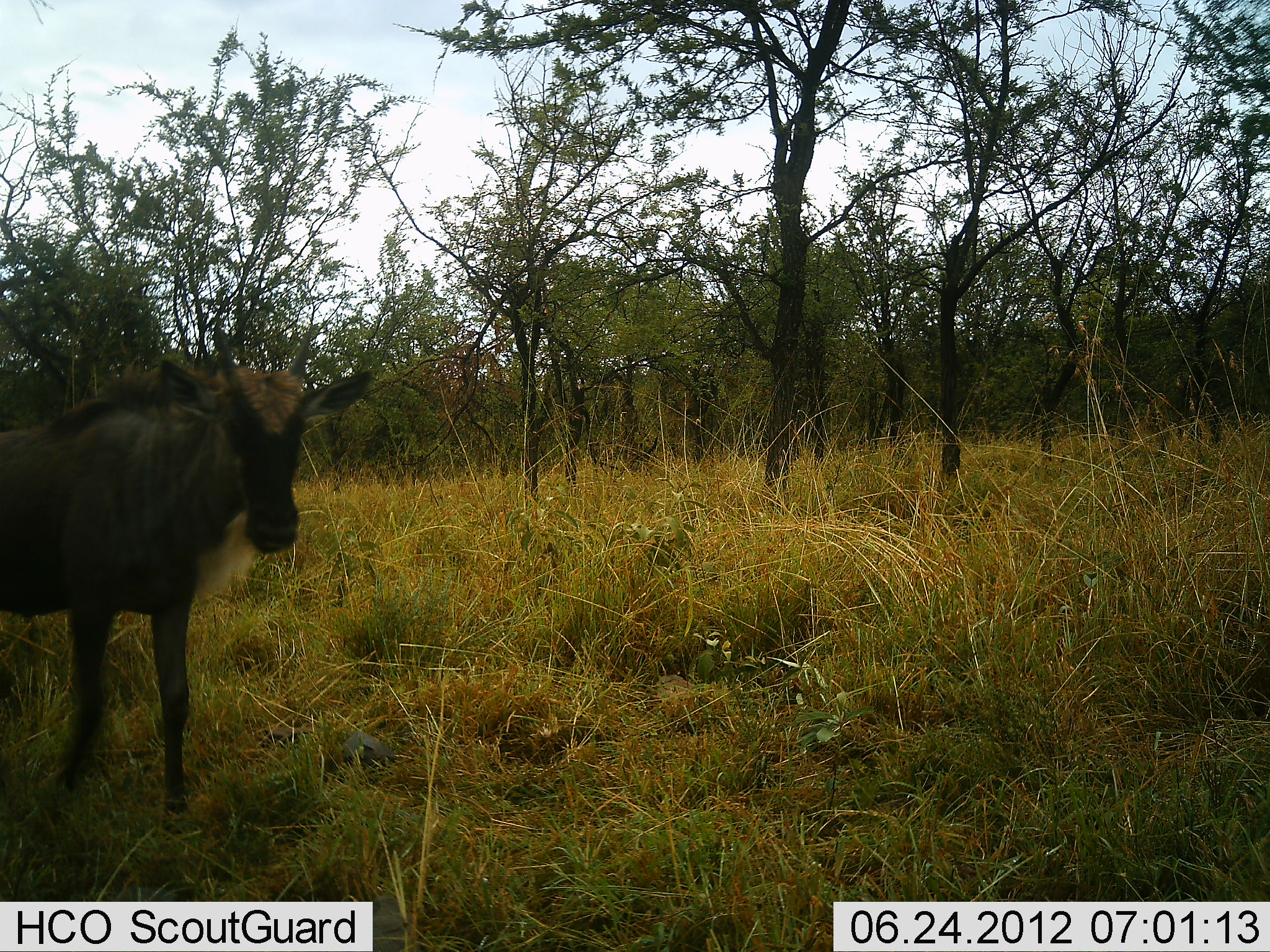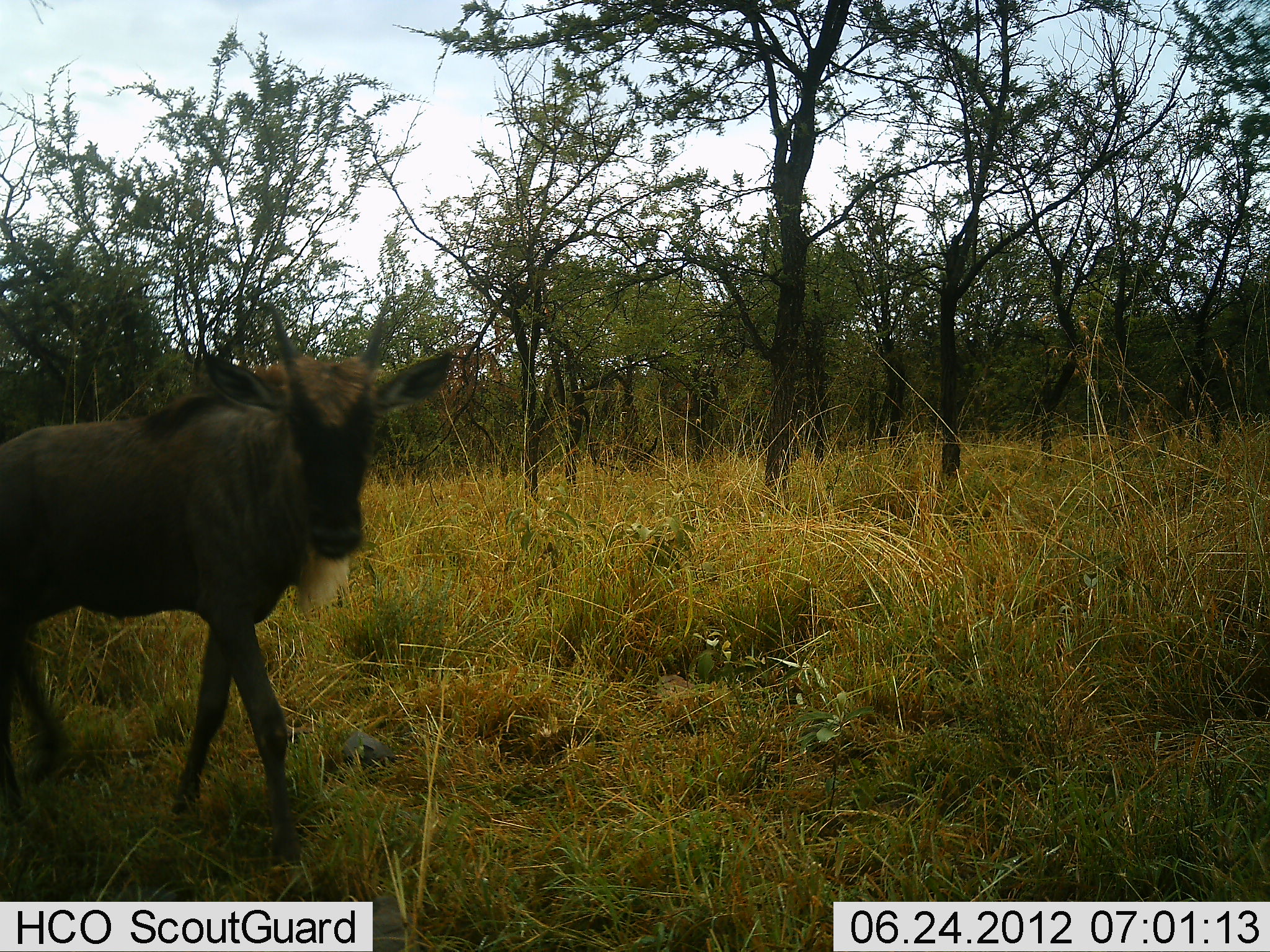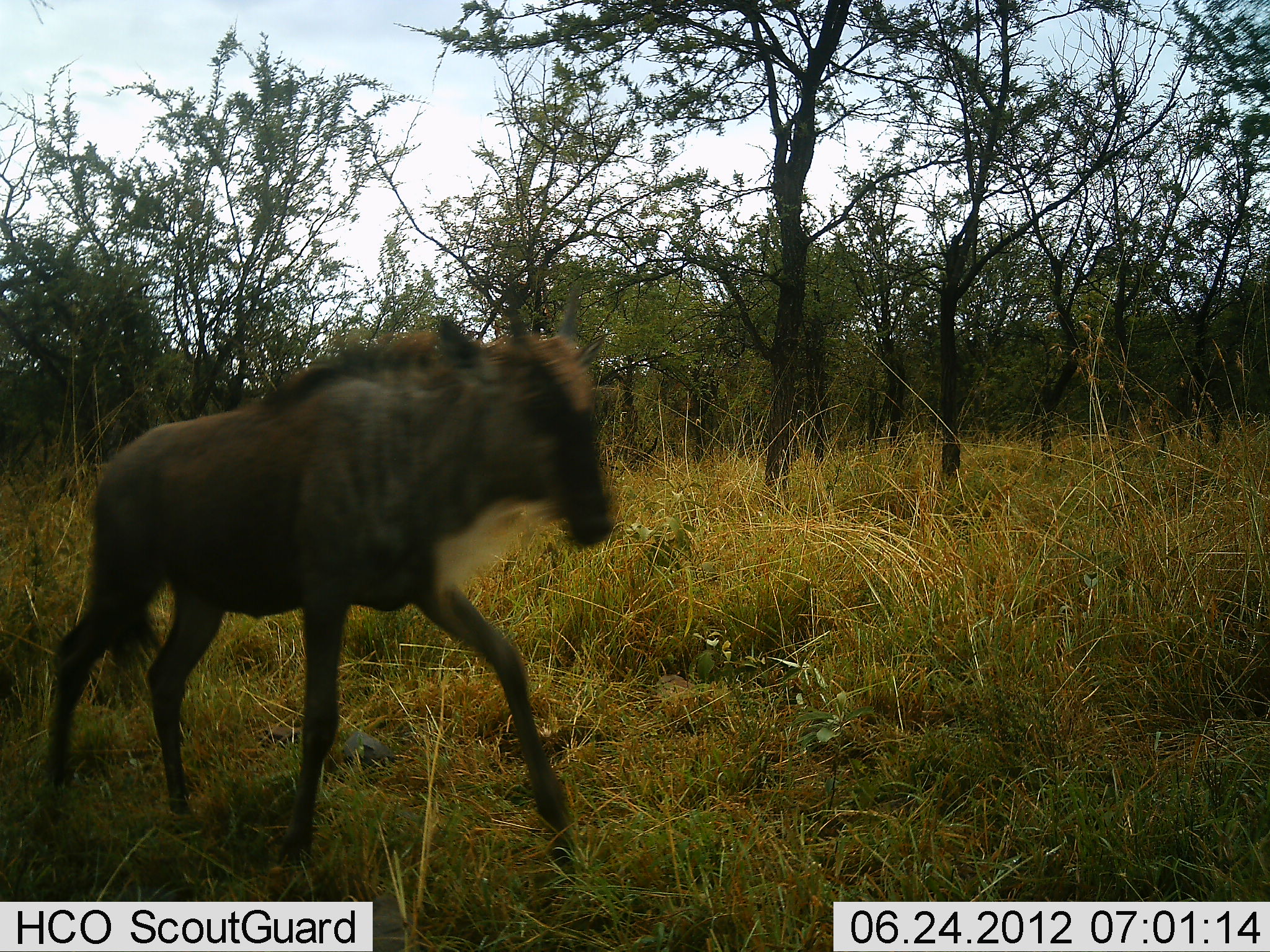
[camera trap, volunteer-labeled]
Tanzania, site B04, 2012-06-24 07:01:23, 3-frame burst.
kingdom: Animalia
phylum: Chordata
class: Mammalia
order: Artiodactyla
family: Bovidae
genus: Connochaetes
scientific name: Connochaetes taurinus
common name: blue wildebeest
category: wildebeest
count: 1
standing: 10%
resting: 0%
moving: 90%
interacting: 0%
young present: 60%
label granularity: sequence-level